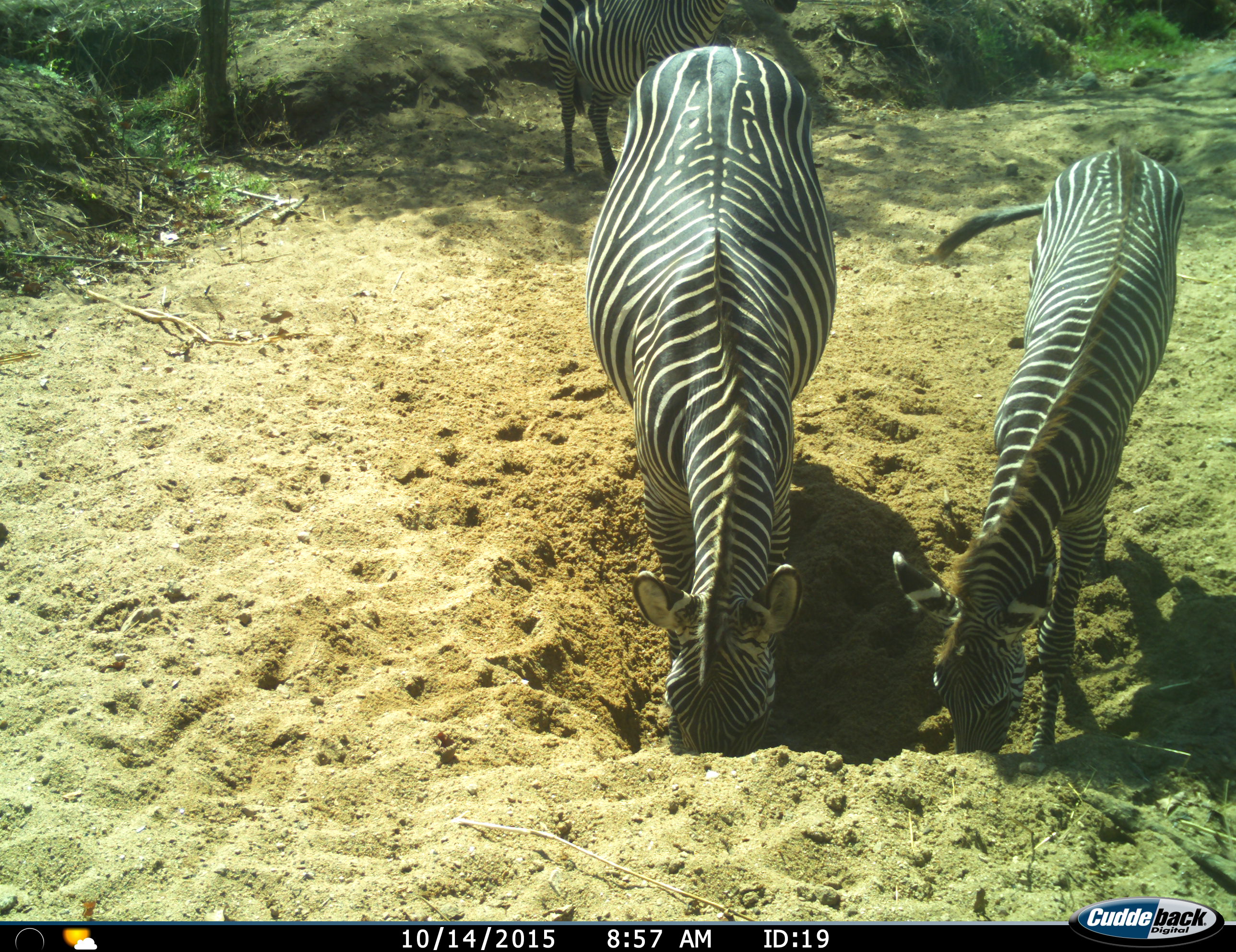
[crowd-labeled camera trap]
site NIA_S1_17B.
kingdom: Animalia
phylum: Chordata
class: Mammalia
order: Perissodactyla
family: Equidae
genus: Equus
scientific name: Equus quagga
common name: plains zebra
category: zebraplains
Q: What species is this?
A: Zebraplains (plains zebra) (Equus quagga).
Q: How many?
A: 3.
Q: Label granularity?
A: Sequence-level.